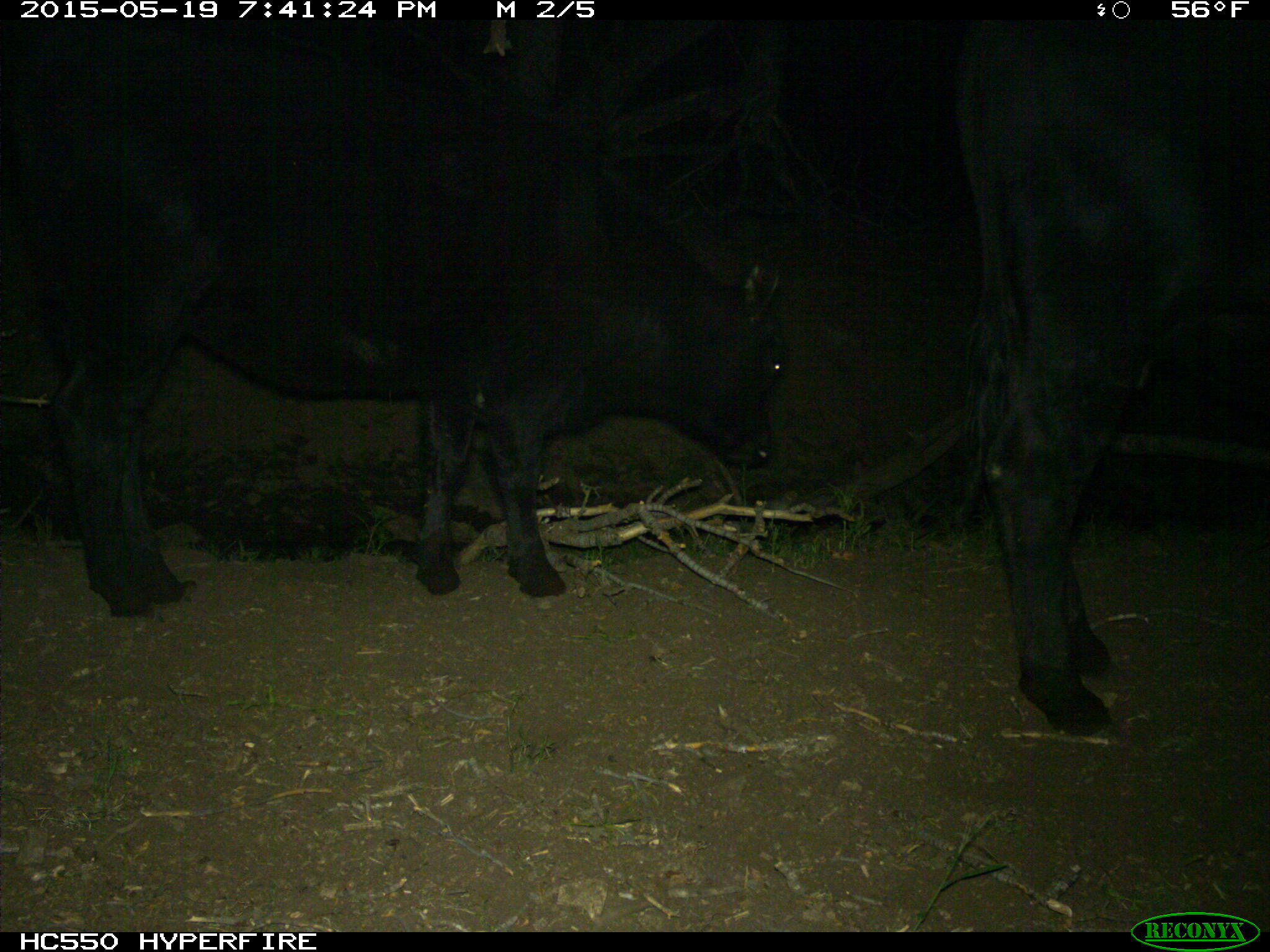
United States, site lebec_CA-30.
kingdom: Animalia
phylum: Chordata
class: Mammalia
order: Artiodactyla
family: Bovidae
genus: Bos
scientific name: Bos taurus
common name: domestic cow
Bos taurus (domestic cow).